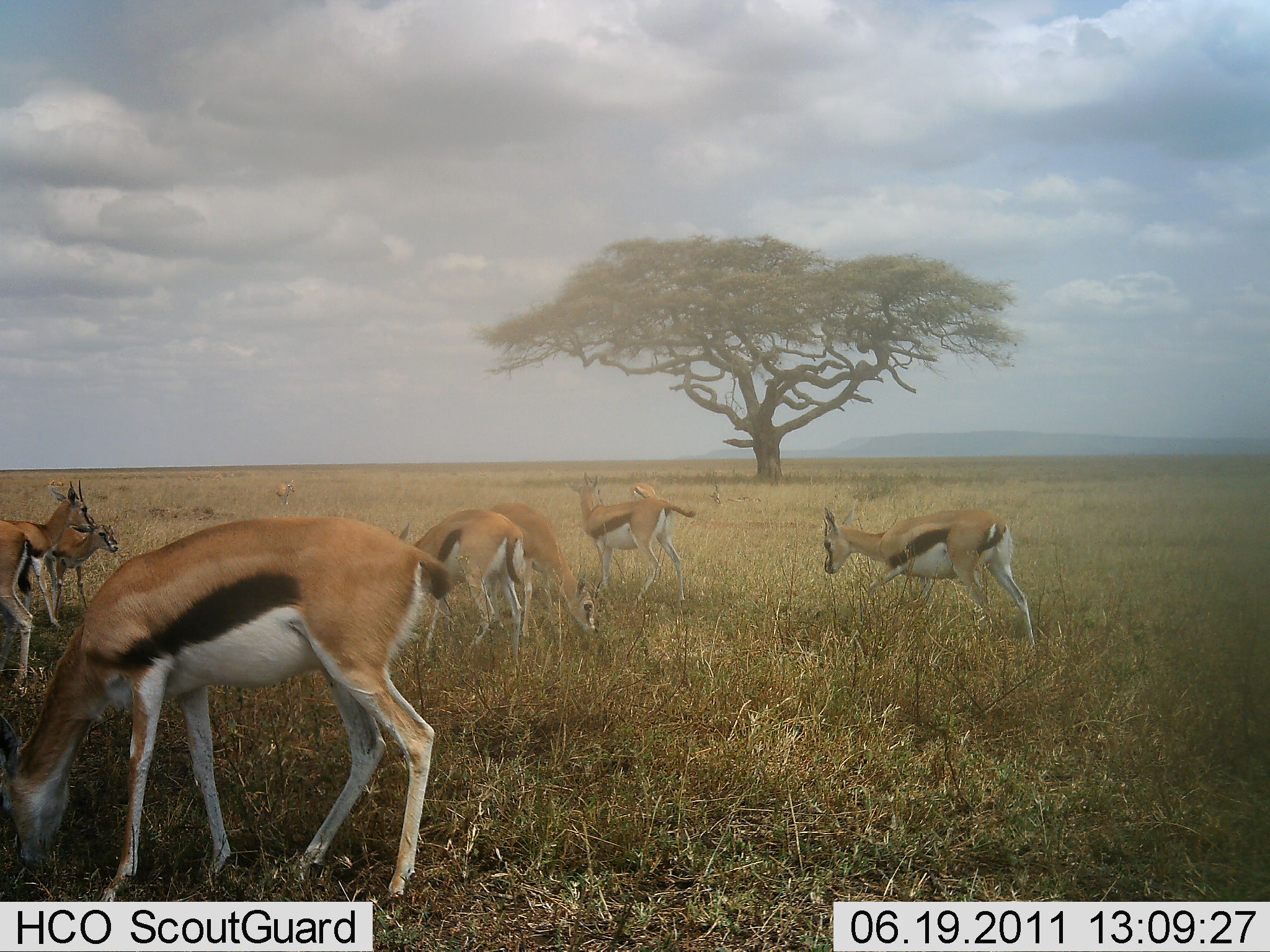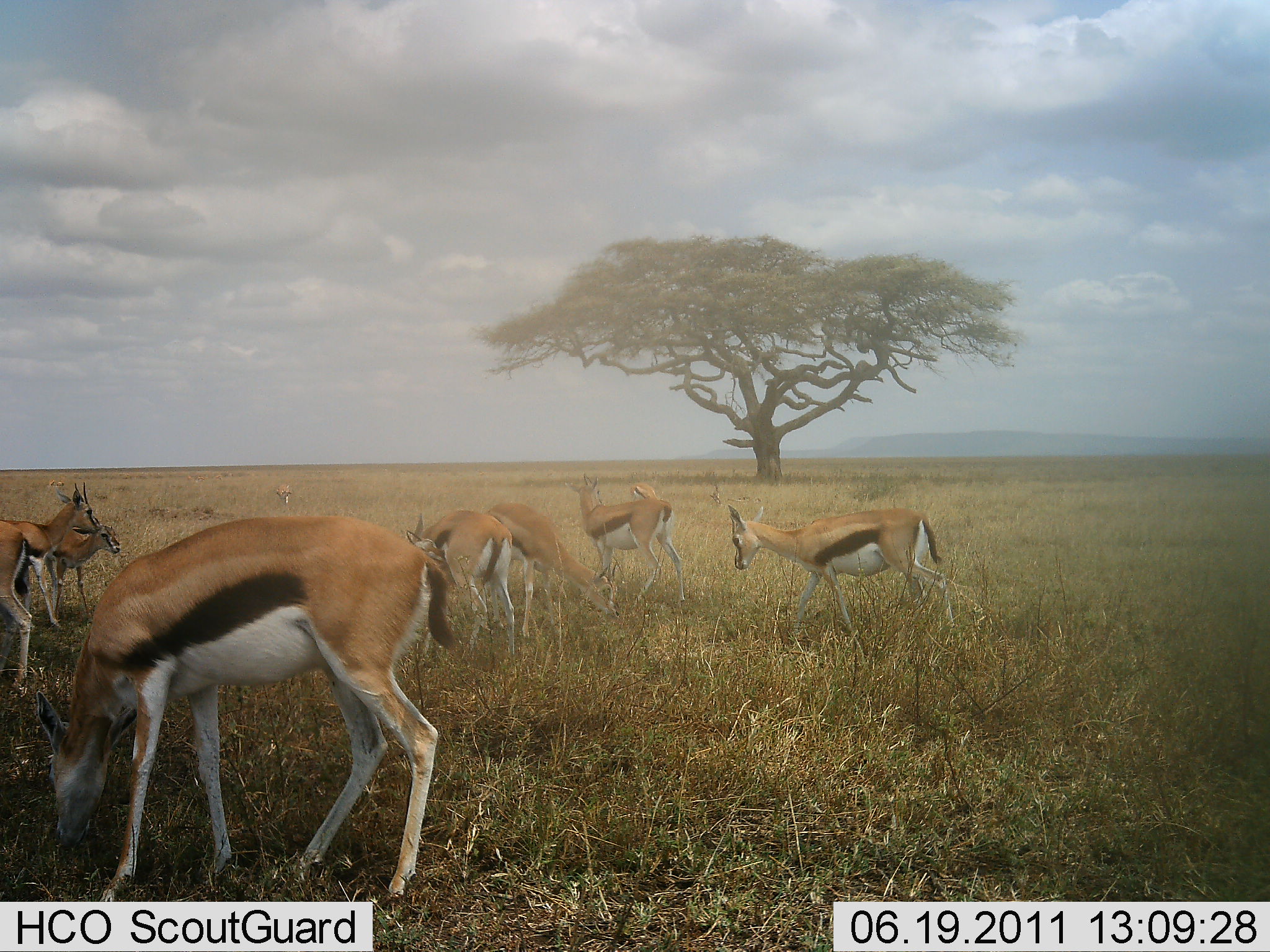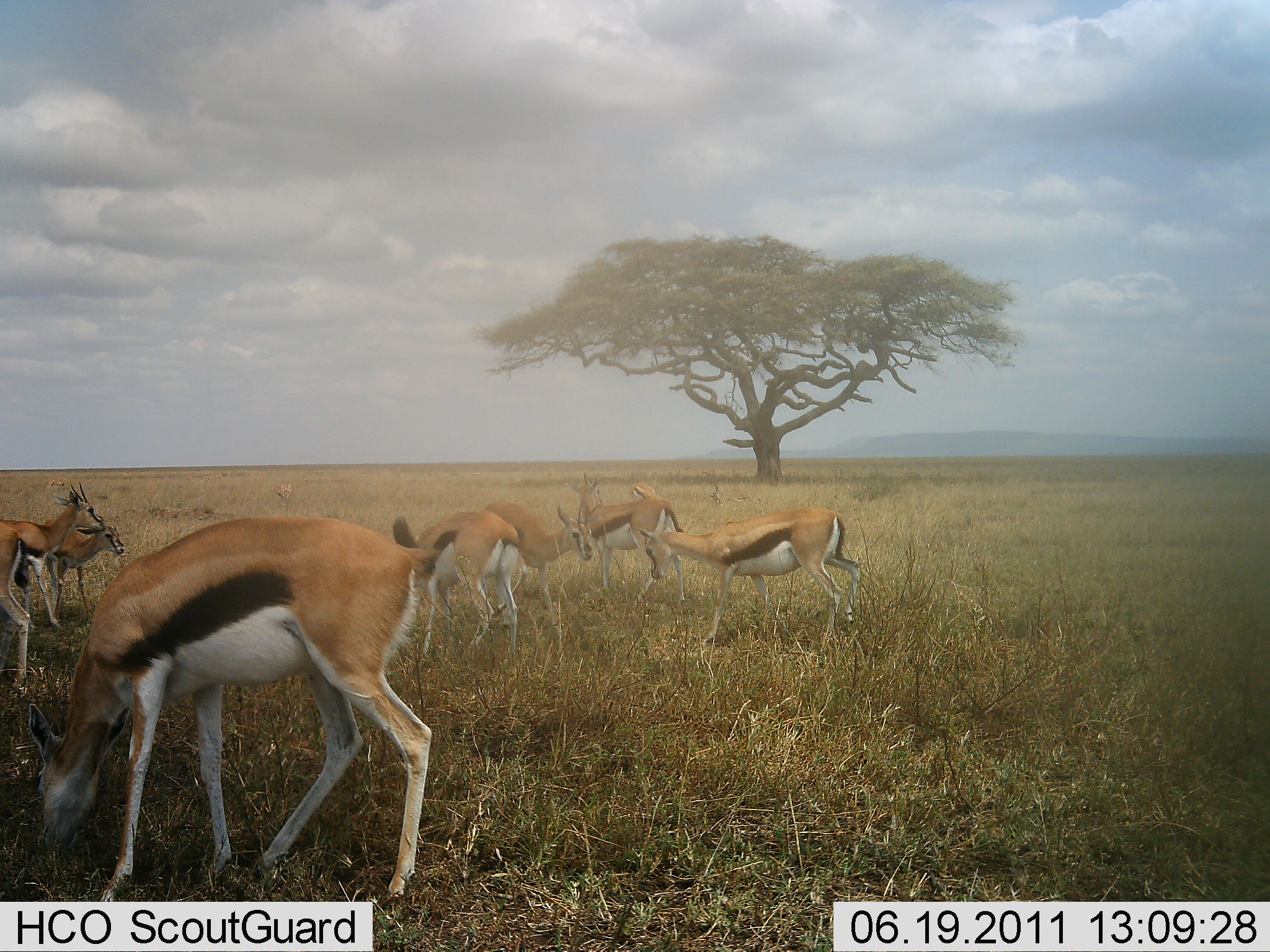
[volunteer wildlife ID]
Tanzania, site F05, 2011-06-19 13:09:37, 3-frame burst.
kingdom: Animalia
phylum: Chordata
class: Mammalia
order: Artiodactyla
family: Bovidae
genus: Eudorcas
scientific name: Eudorcas thomsonii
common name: thomson's gazelle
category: gazellethomsons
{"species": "gazellethomsons (thomson's gazelle) (Eudorcas thomsonii)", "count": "9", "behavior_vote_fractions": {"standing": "50%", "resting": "0%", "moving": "40%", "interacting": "10%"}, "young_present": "20%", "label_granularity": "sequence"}